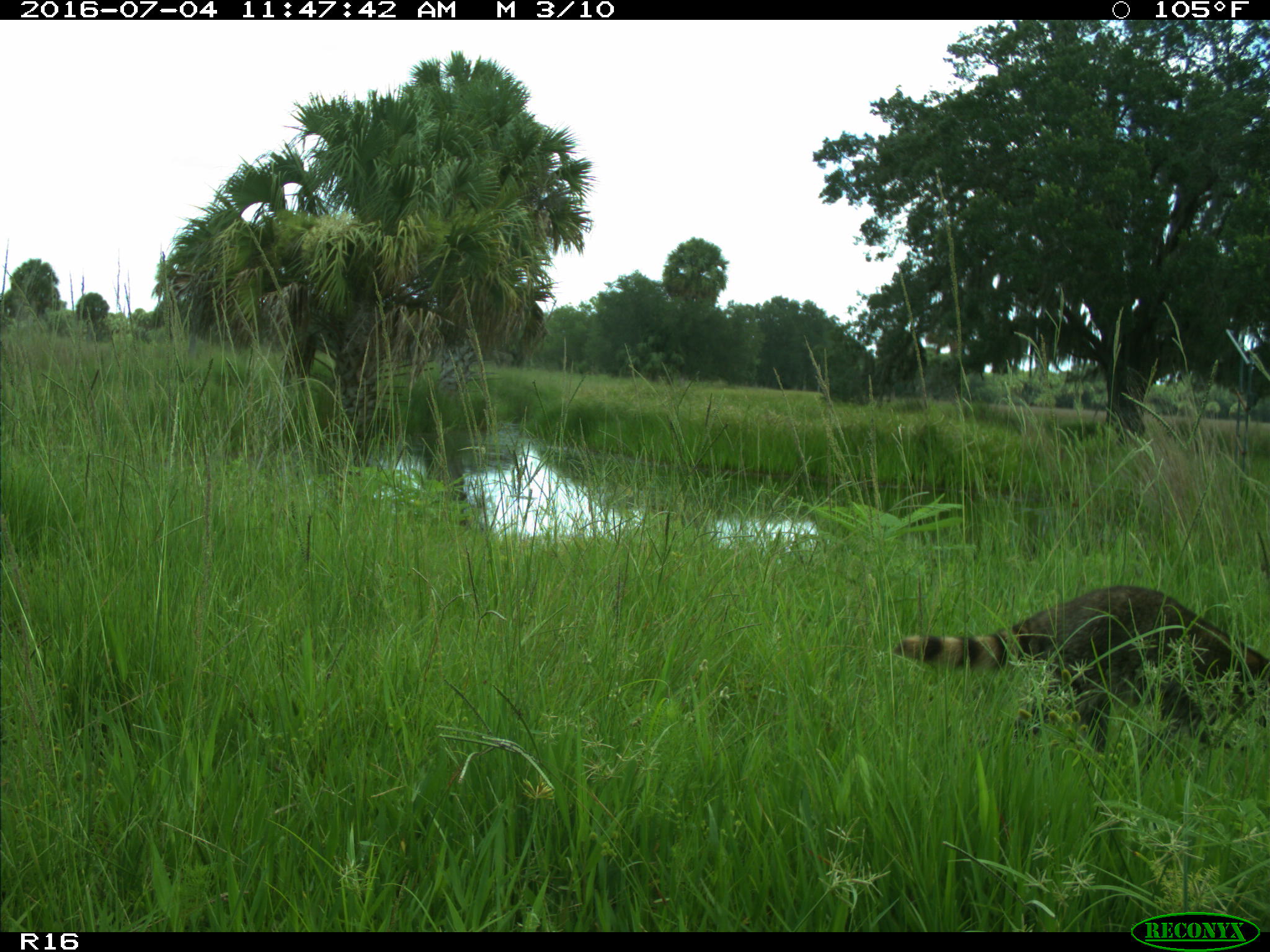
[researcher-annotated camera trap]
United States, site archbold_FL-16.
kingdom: Animalia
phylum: Chordata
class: Mammalia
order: Carnivora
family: Procyonidae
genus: Procyon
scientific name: Procyon lotor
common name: common raccoon